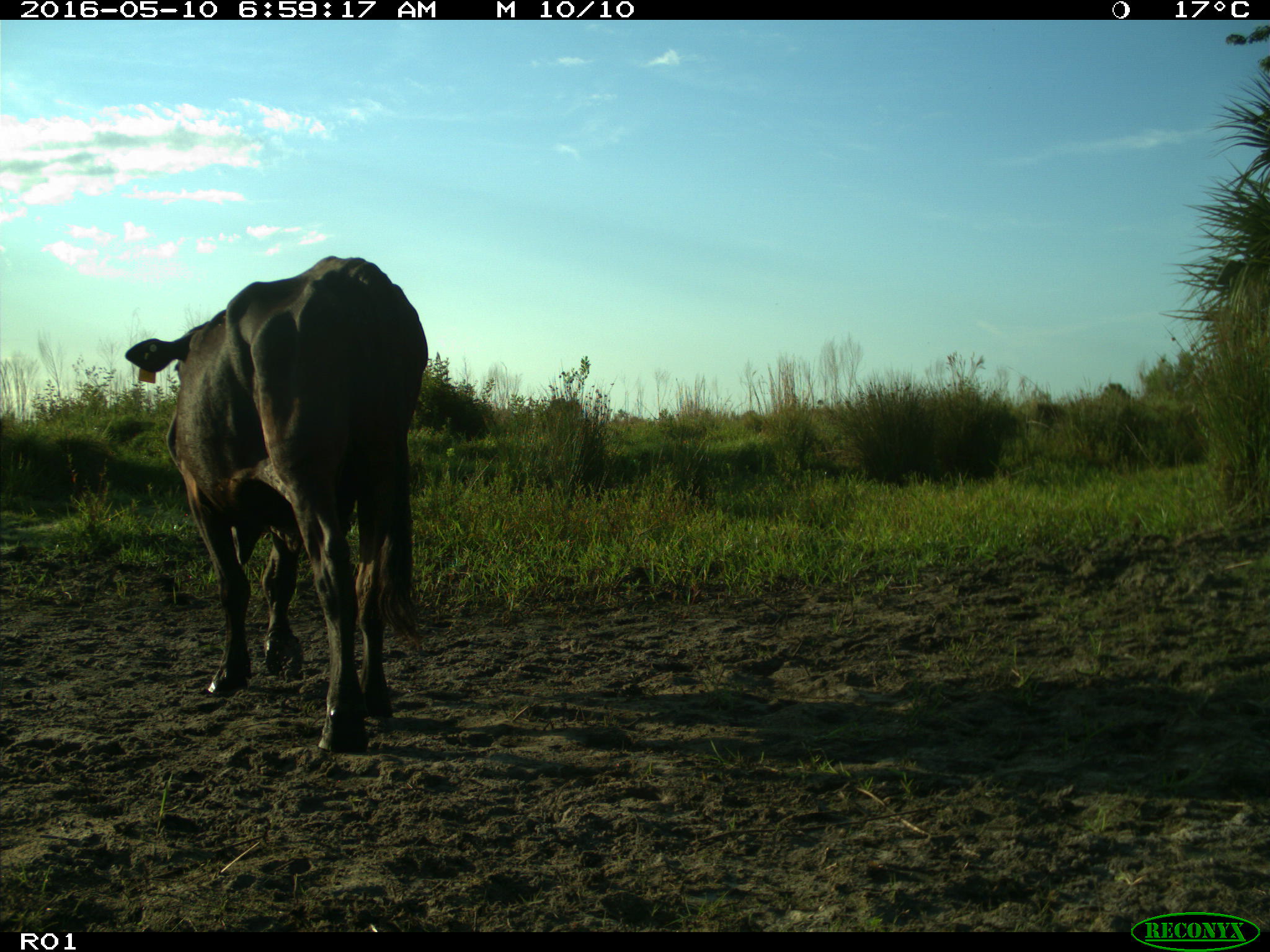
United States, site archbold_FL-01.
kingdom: Animalia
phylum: Chordata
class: Mammalia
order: Artiodactyla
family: Bovidae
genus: Bos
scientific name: Bos taurus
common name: domestic cow